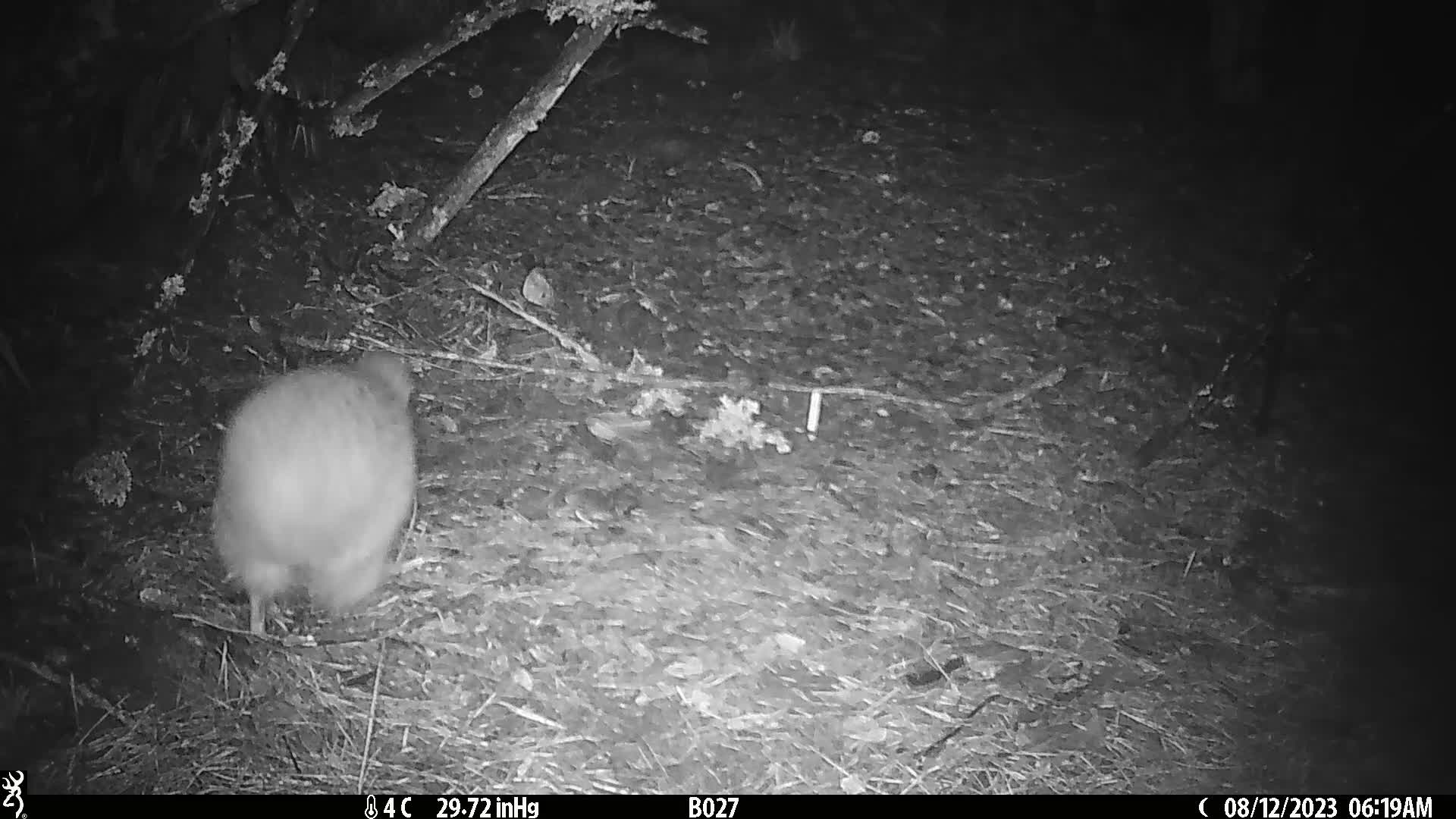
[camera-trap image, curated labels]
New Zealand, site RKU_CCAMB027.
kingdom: Animalia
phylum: Chordata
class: Aves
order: Apterygiformes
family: Apterygidae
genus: Apteryx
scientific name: Apteryx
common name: kiwi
Kiwi (Apteryx).